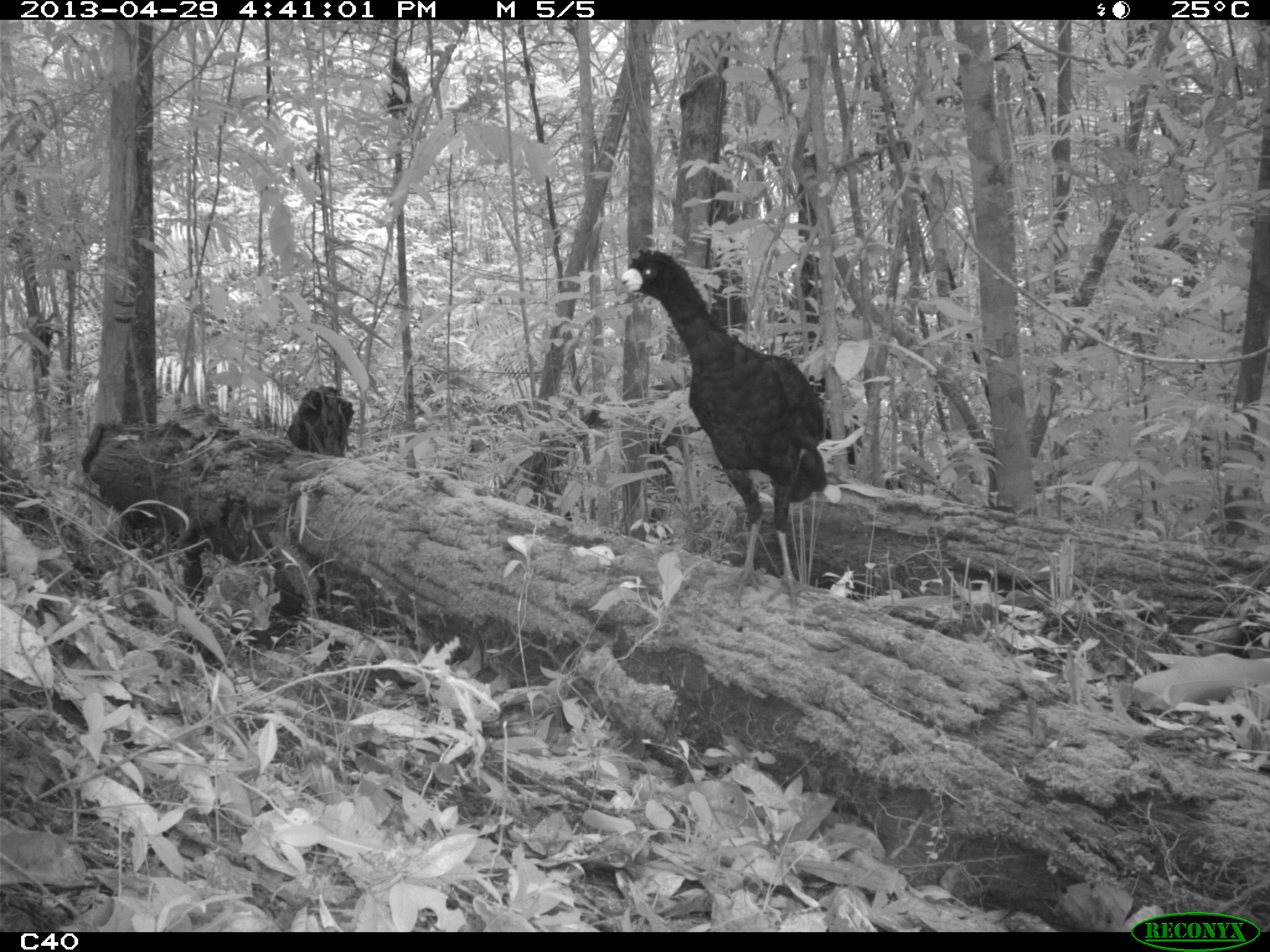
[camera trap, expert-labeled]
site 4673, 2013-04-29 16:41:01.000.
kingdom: Animalia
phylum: Chordata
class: Aves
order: Galliformes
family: Cracidae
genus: Crax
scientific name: Crax alector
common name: black curassow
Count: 1.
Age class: adult.